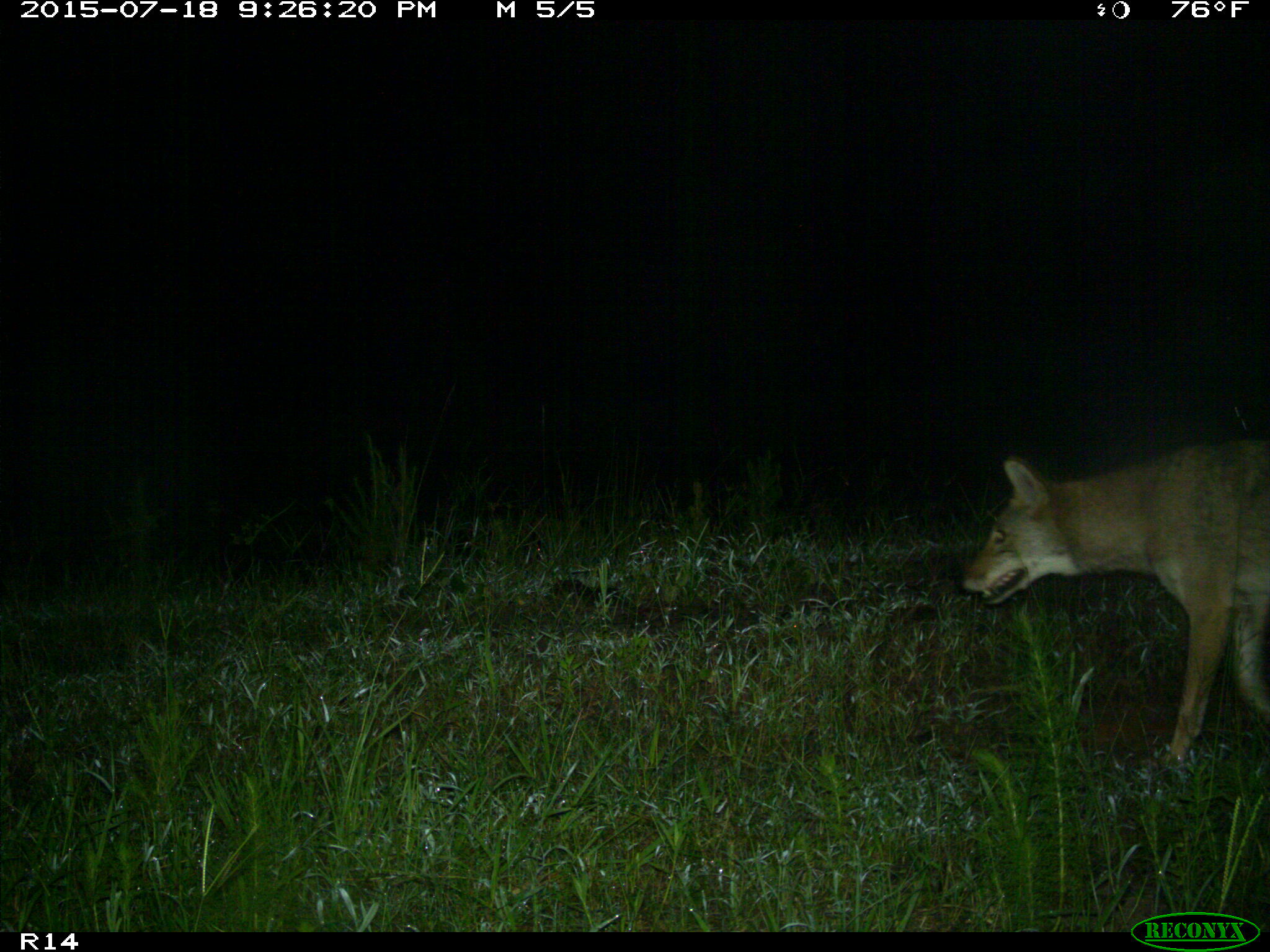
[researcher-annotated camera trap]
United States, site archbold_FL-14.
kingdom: Animalia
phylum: Chordata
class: Mammalia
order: Carnivora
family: Canidae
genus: Canis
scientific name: Canis latrans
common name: coyote